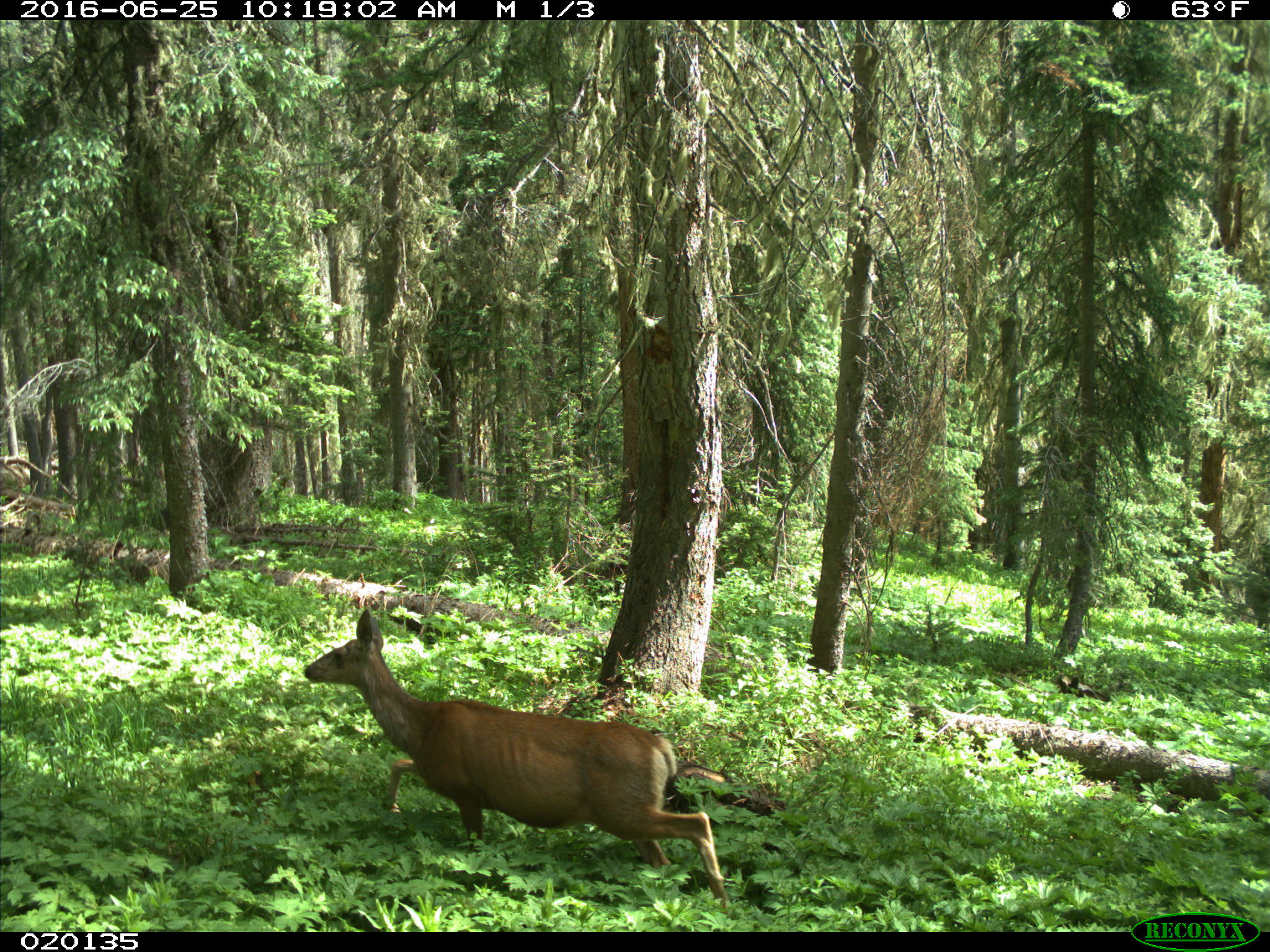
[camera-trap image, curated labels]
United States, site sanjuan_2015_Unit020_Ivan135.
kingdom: Animalia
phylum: Chordata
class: Mammalia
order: Artiodactyla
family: Cervidae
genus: Odocoileus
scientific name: Odocoileus hemionus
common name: mule deer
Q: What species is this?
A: Odocoileus hemionus (mule deer).